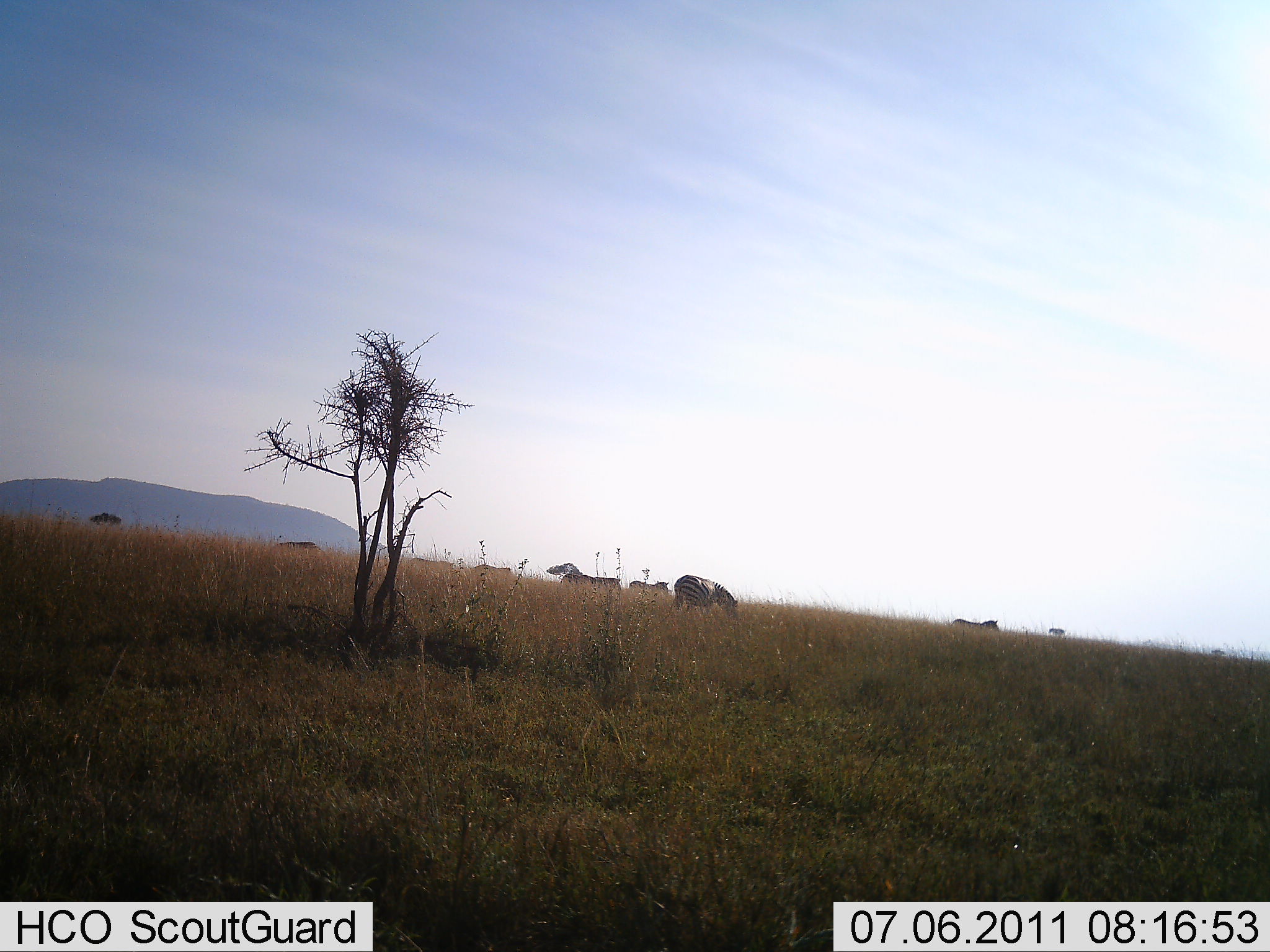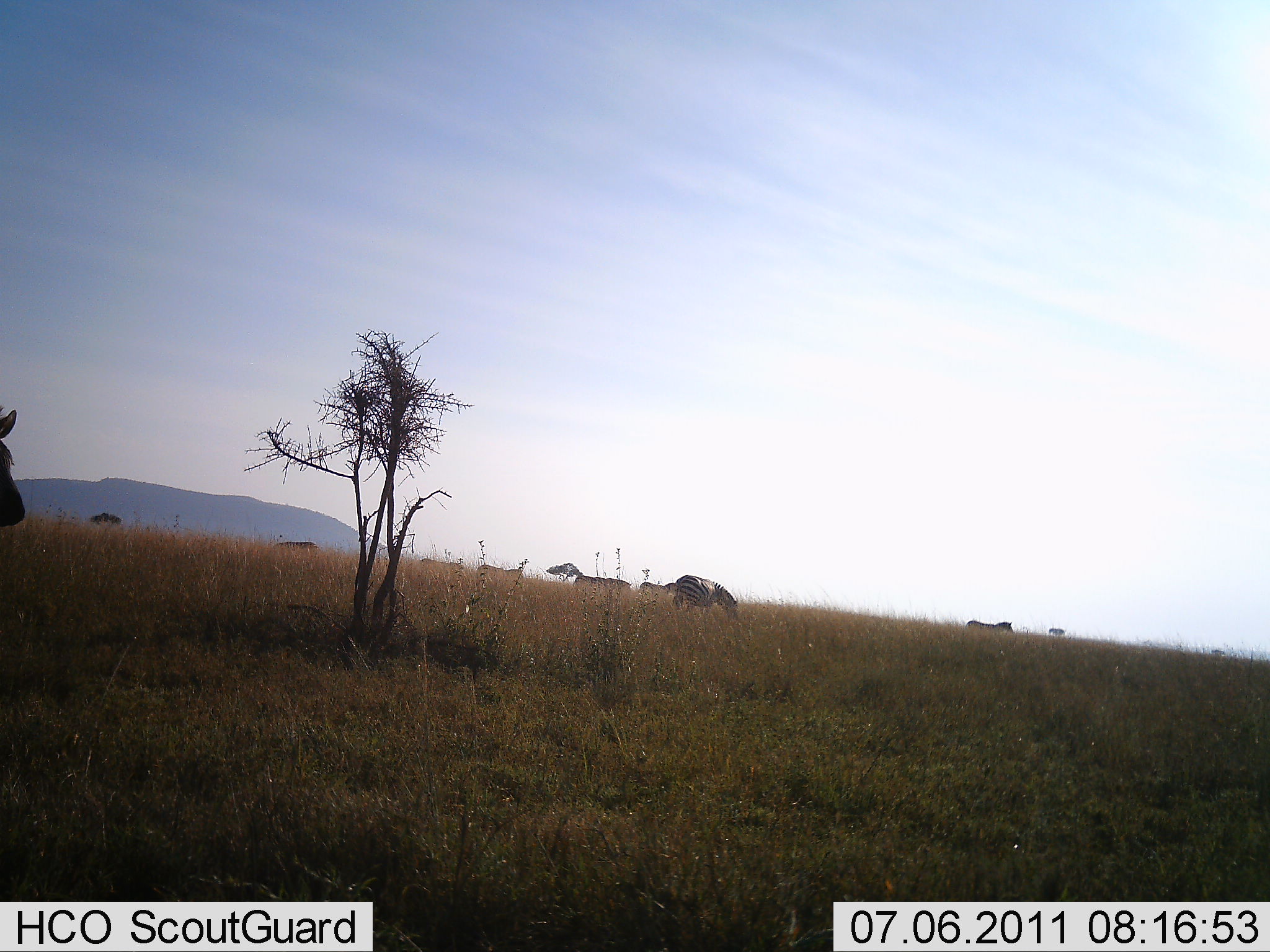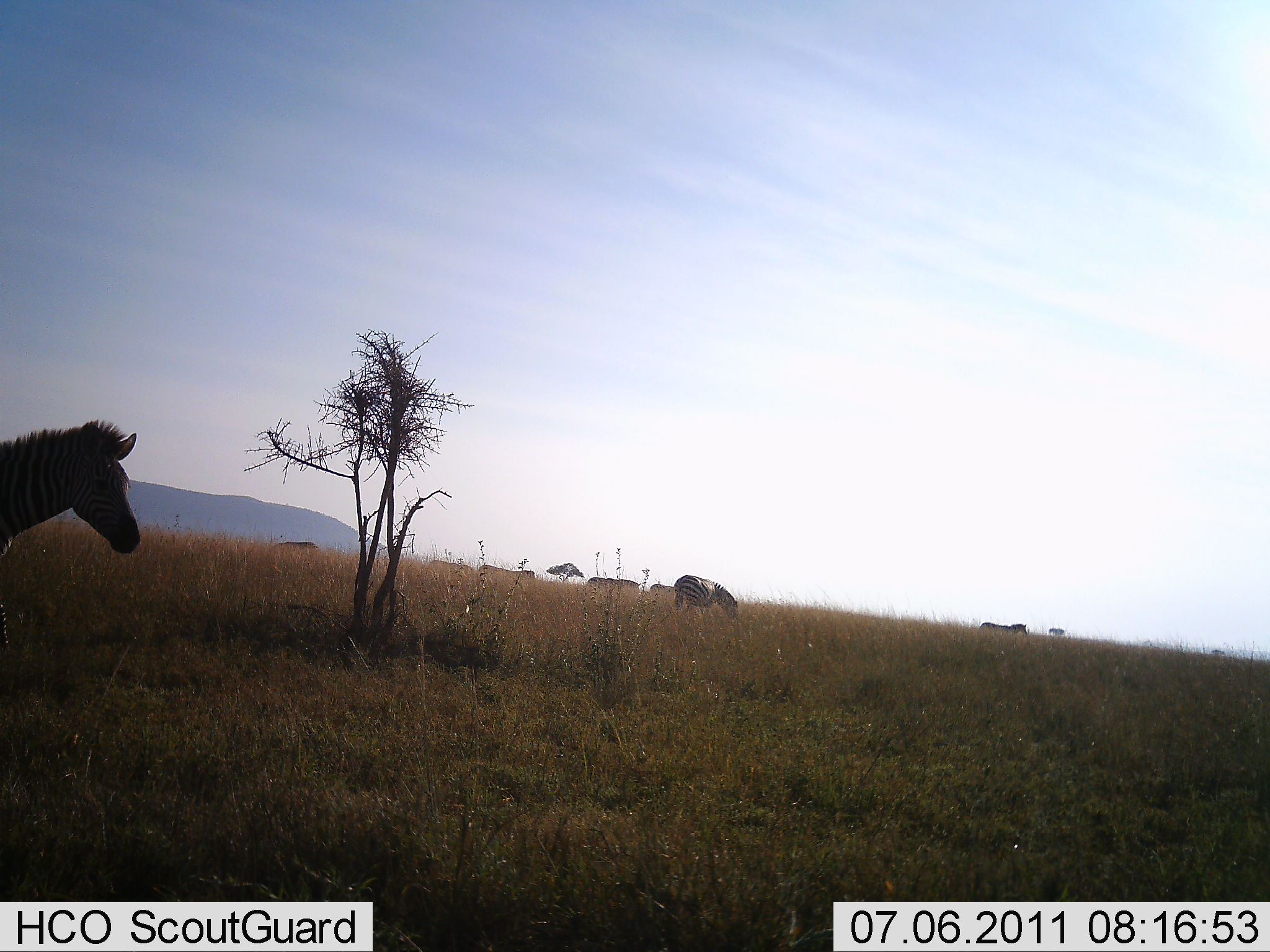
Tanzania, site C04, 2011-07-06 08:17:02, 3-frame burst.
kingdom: Animalia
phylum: Chordata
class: Mammalia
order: Perissodactyla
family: Equidae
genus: Equus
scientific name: Equus quagga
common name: plains zebra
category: zebra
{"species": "zebra (plains zebra) (Equus quagga)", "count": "8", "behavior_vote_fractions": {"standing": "45%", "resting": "0%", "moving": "82%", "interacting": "0%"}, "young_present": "0%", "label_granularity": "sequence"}